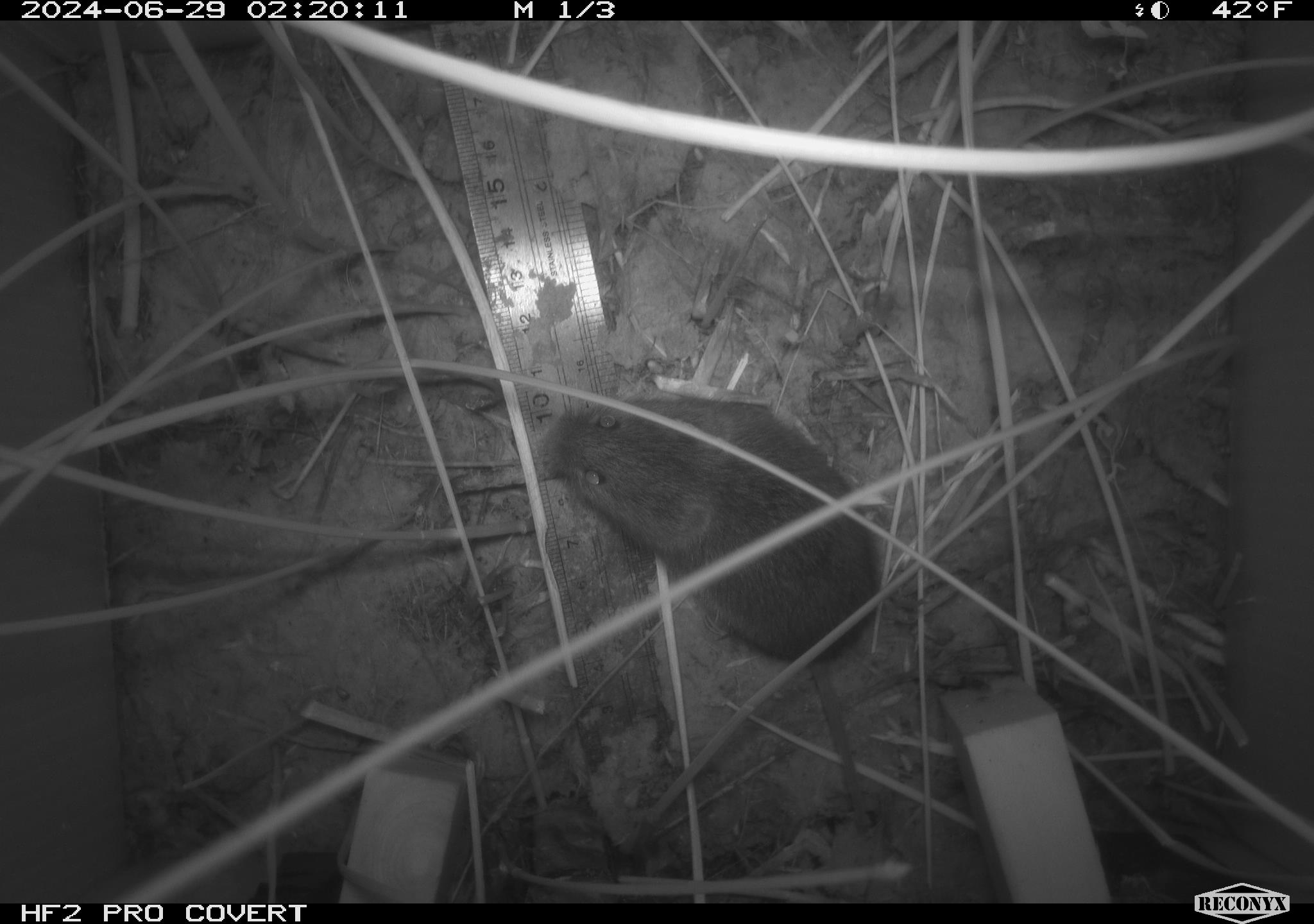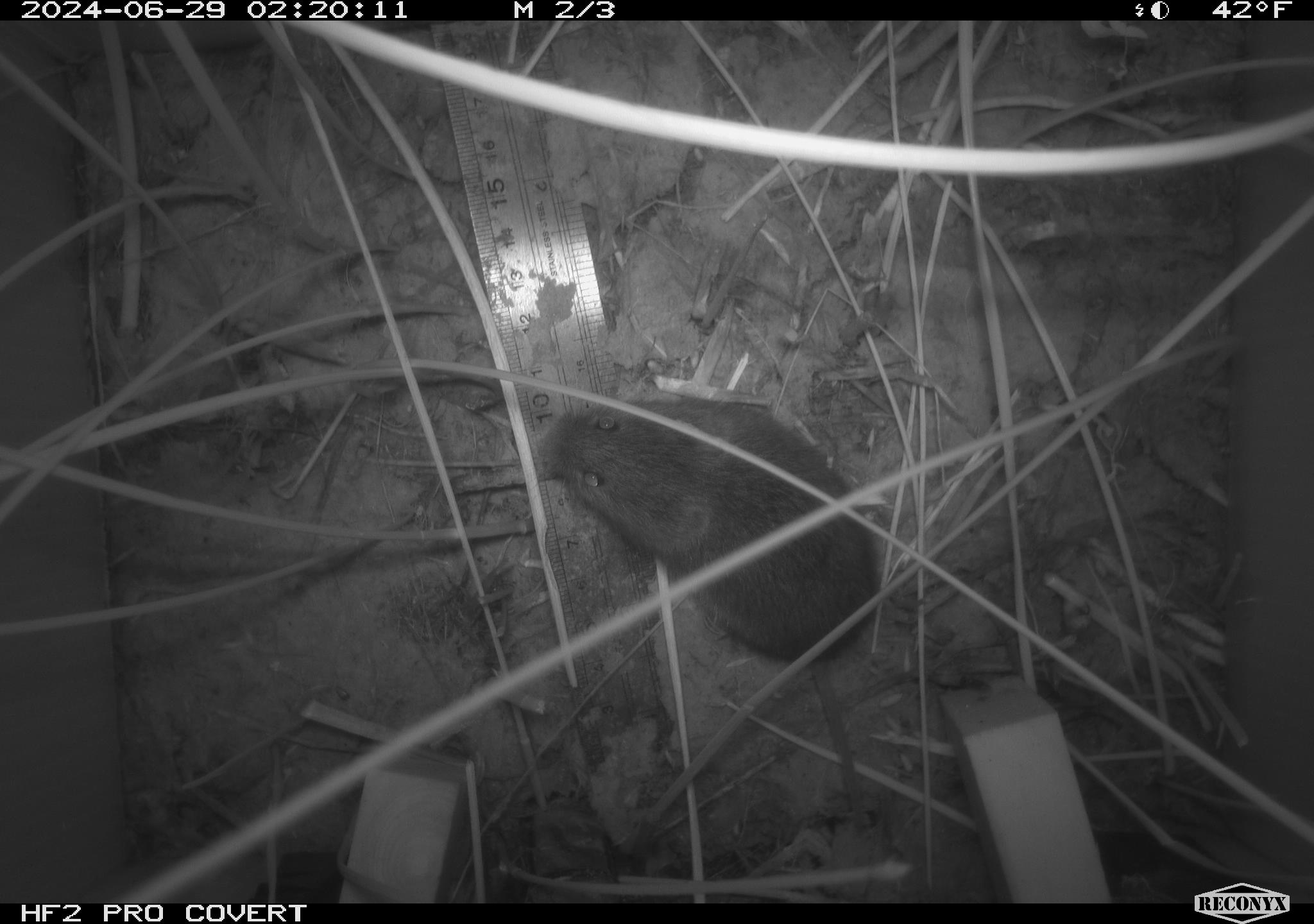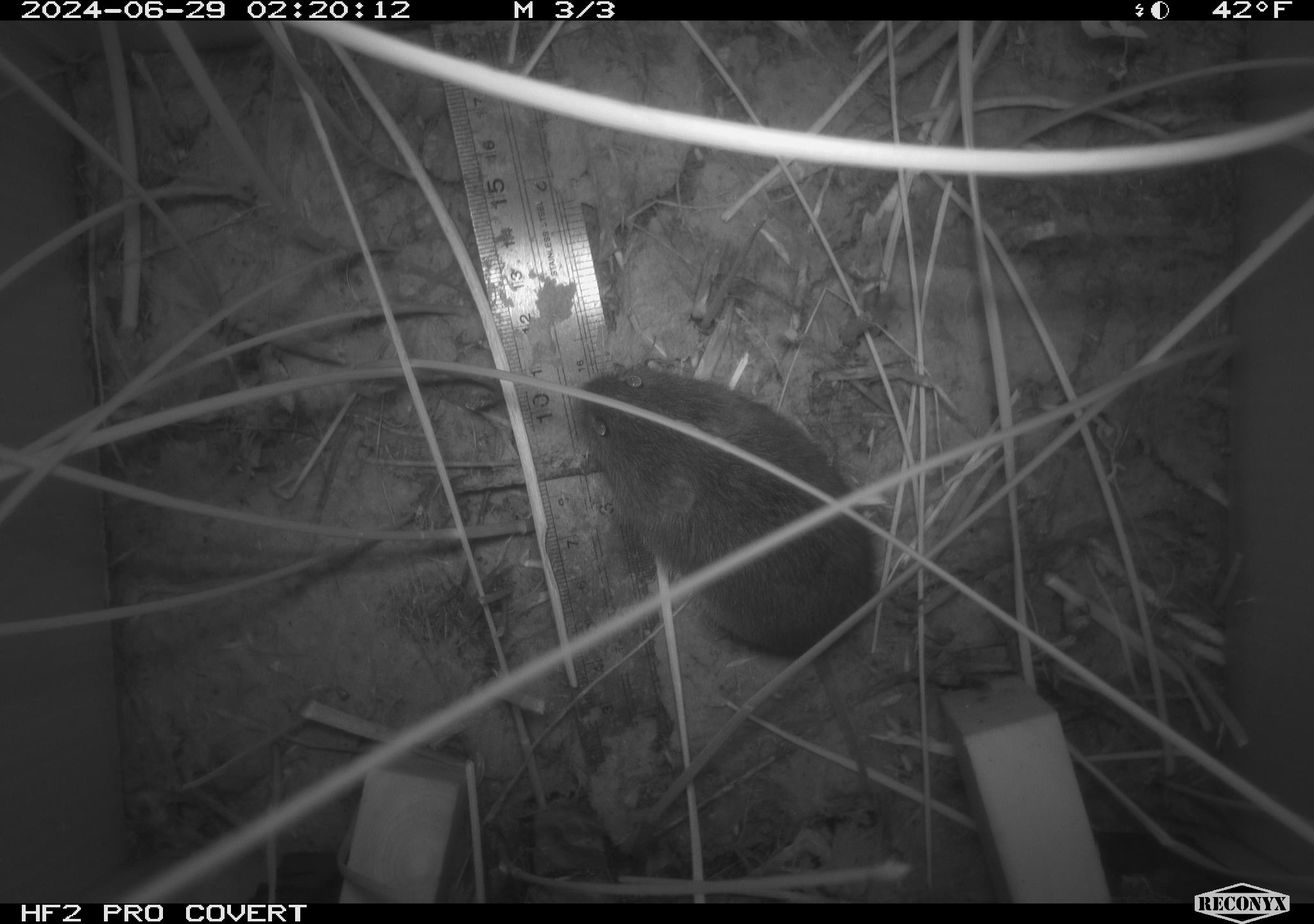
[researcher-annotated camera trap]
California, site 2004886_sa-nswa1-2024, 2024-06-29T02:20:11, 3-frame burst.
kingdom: Animalia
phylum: Chordata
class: Mammalia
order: Rodentia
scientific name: Rodentia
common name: rodent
Rodent (Rodentia).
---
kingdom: Animalia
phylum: Chordata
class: Mammalia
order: Rodentia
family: Cricetidae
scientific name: Arvicolinae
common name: voles, lemmings, and muskrats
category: arvicolinae subfamily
Arvicolinae subfamily (voles, lemmings, and muskrats) (Arvicolinae).